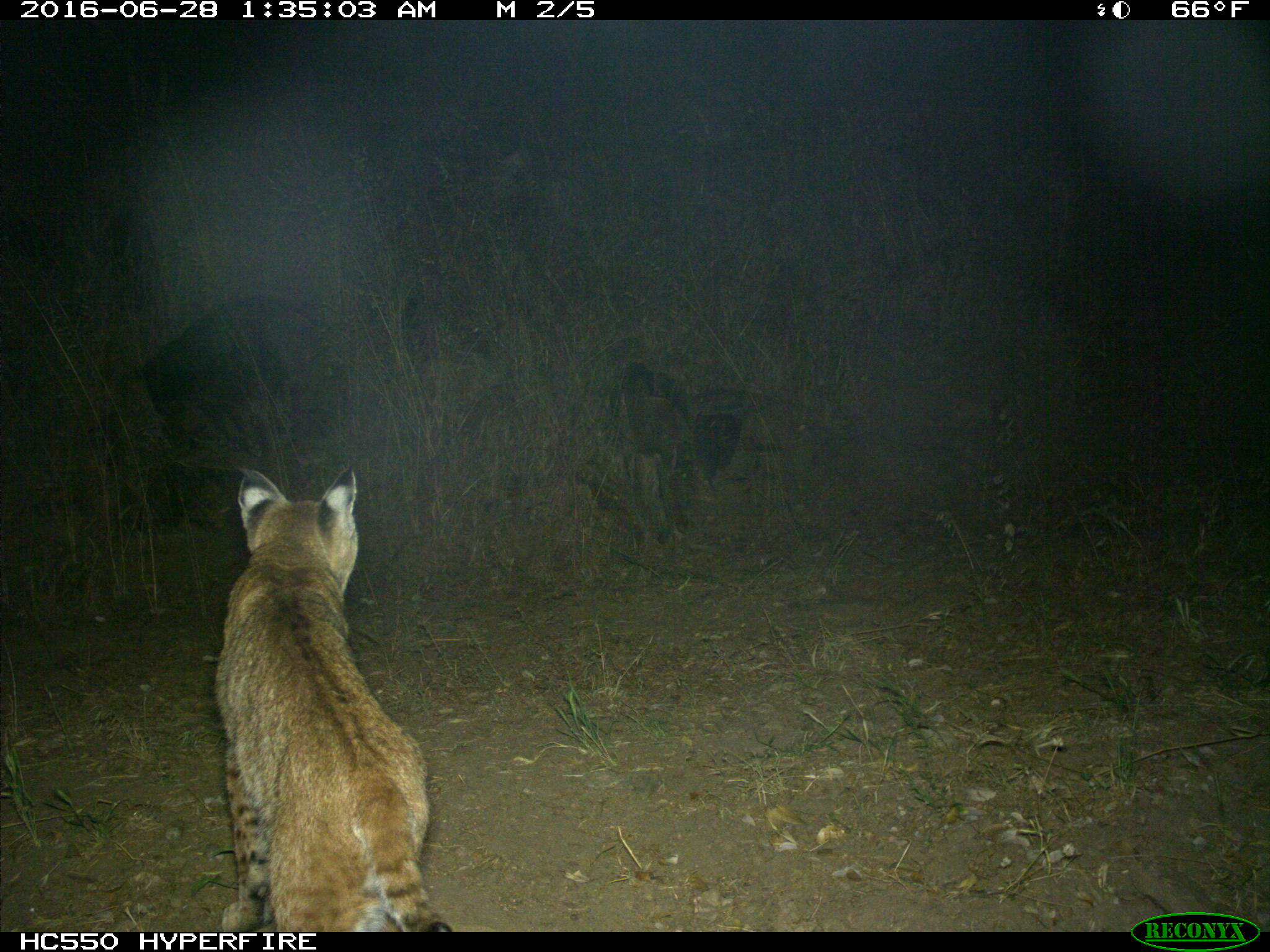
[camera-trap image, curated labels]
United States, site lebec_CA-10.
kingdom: Animalia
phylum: Chordata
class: Mammalia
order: Carnivora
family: Felidae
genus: Lynx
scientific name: Lynx rufus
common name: bobcat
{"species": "Lynx rufus (bobcat)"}